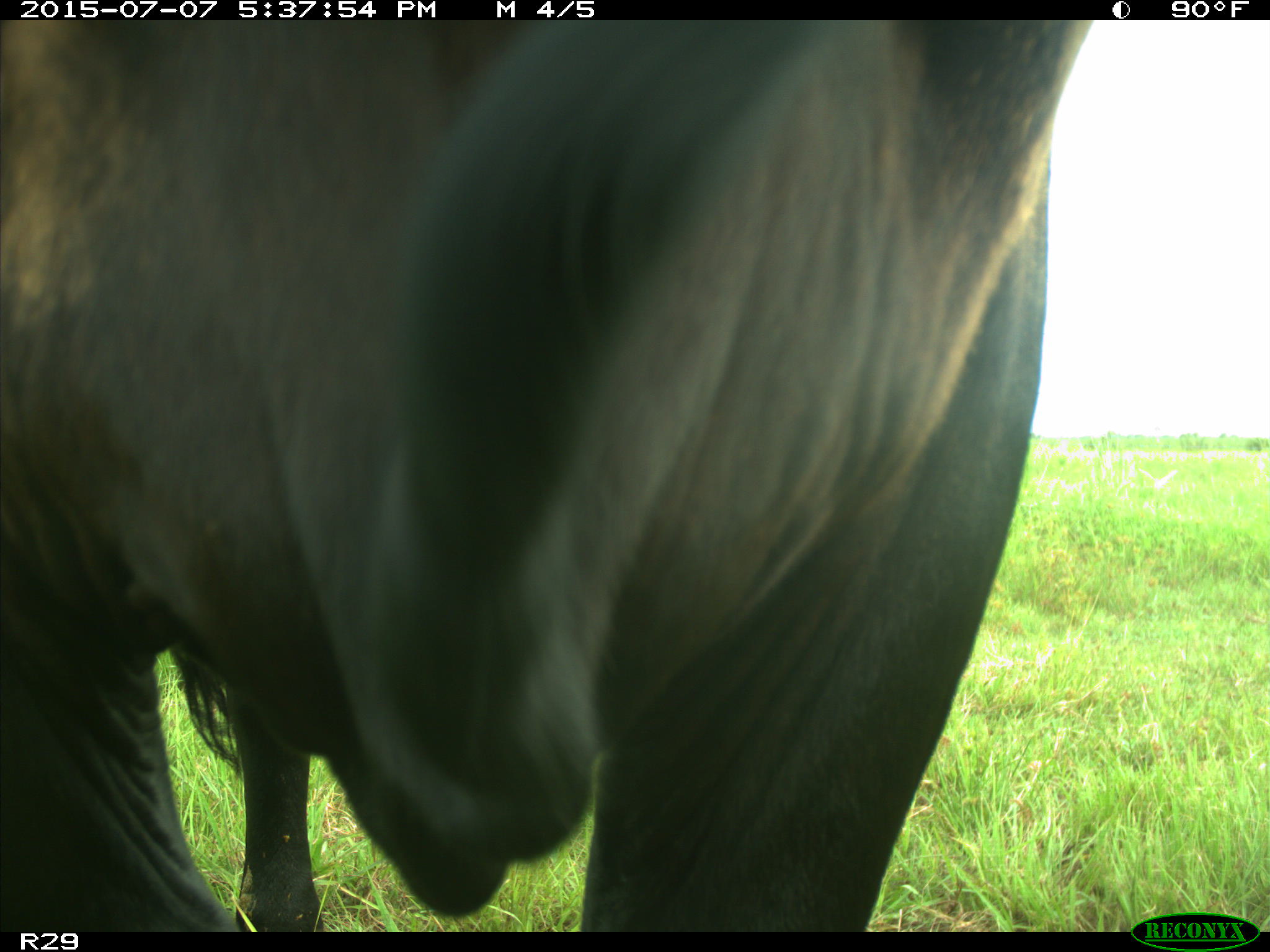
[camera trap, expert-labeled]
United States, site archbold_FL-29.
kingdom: Animalia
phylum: Chordata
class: Mammalia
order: Artiodactyla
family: Bovidae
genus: Bos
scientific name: Bos taurus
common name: domestic cow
Bos taurus (domestic cow).